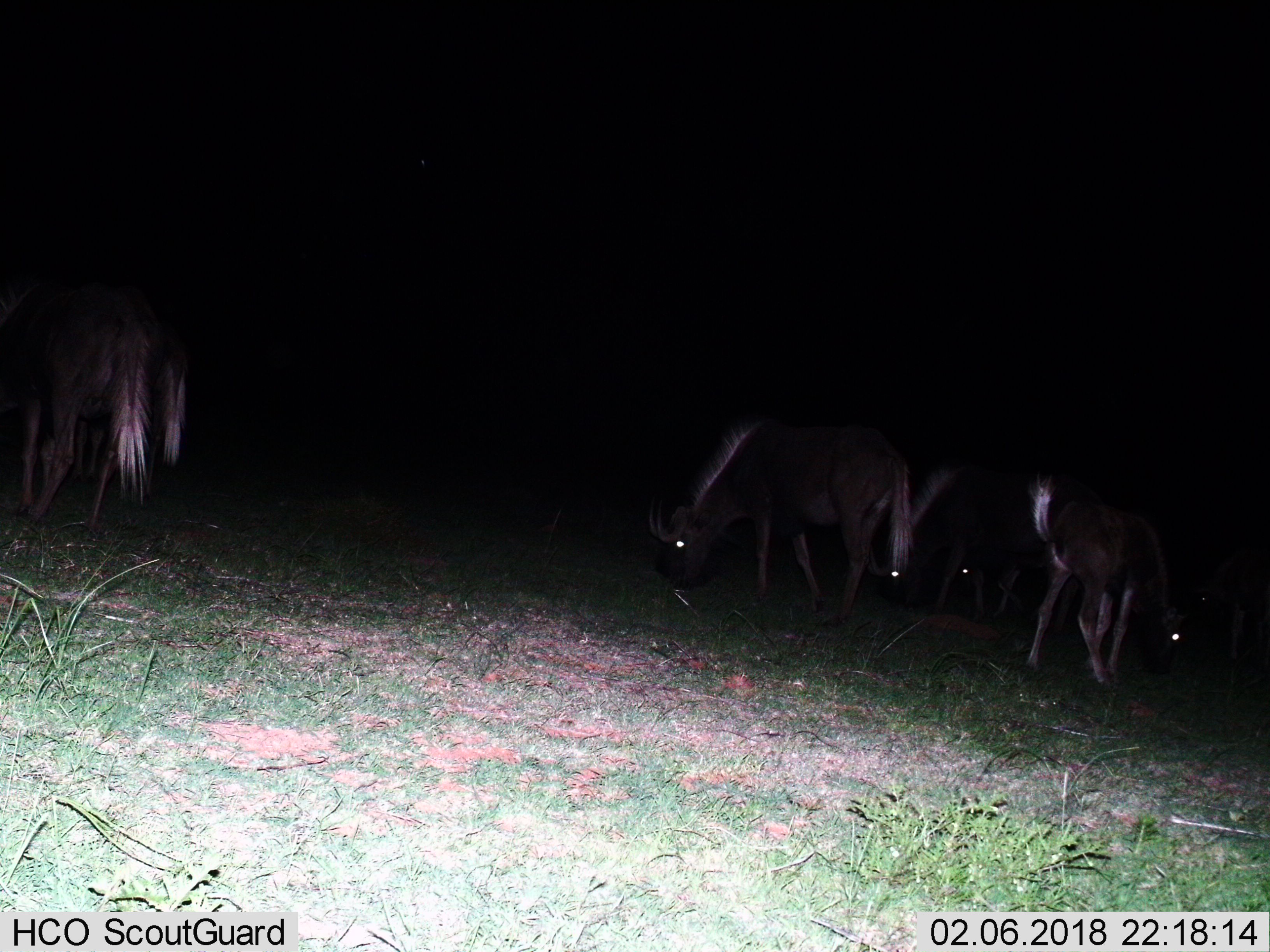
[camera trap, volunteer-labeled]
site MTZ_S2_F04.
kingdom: Animalia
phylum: Chordata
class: Mammalia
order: Artiodactyla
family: Bovidae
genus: Connochaetes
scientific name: Connochaetes gnou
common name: black wildebeest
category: wildebeestblack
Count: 7.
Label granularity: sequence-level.